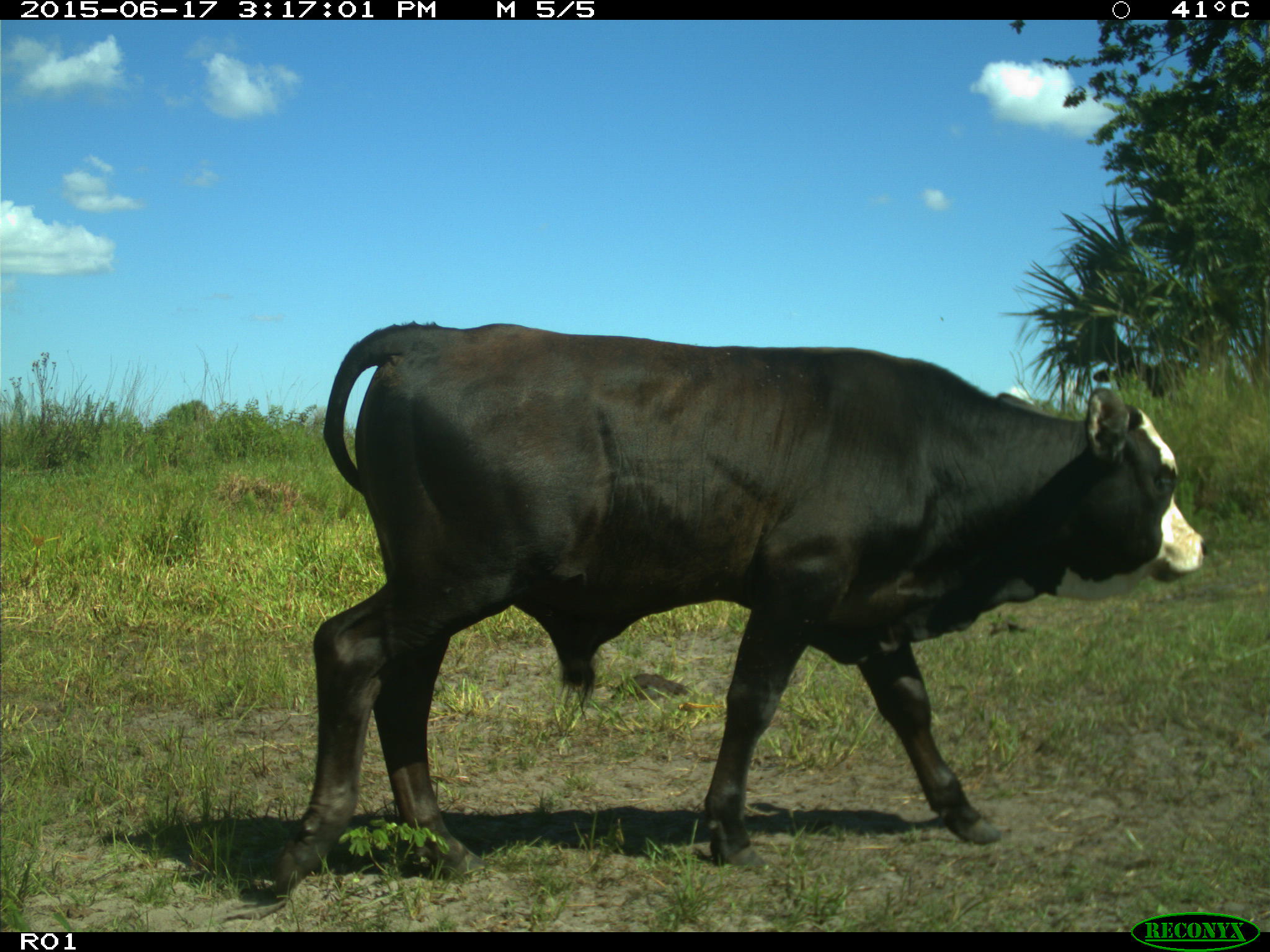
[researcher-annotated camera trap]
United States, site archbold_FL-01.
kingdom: Animalia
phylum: Chordata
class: Mammalia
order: Artiodactyla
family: Bovidae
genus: Bos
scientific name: Bos taurus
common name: domestic cow